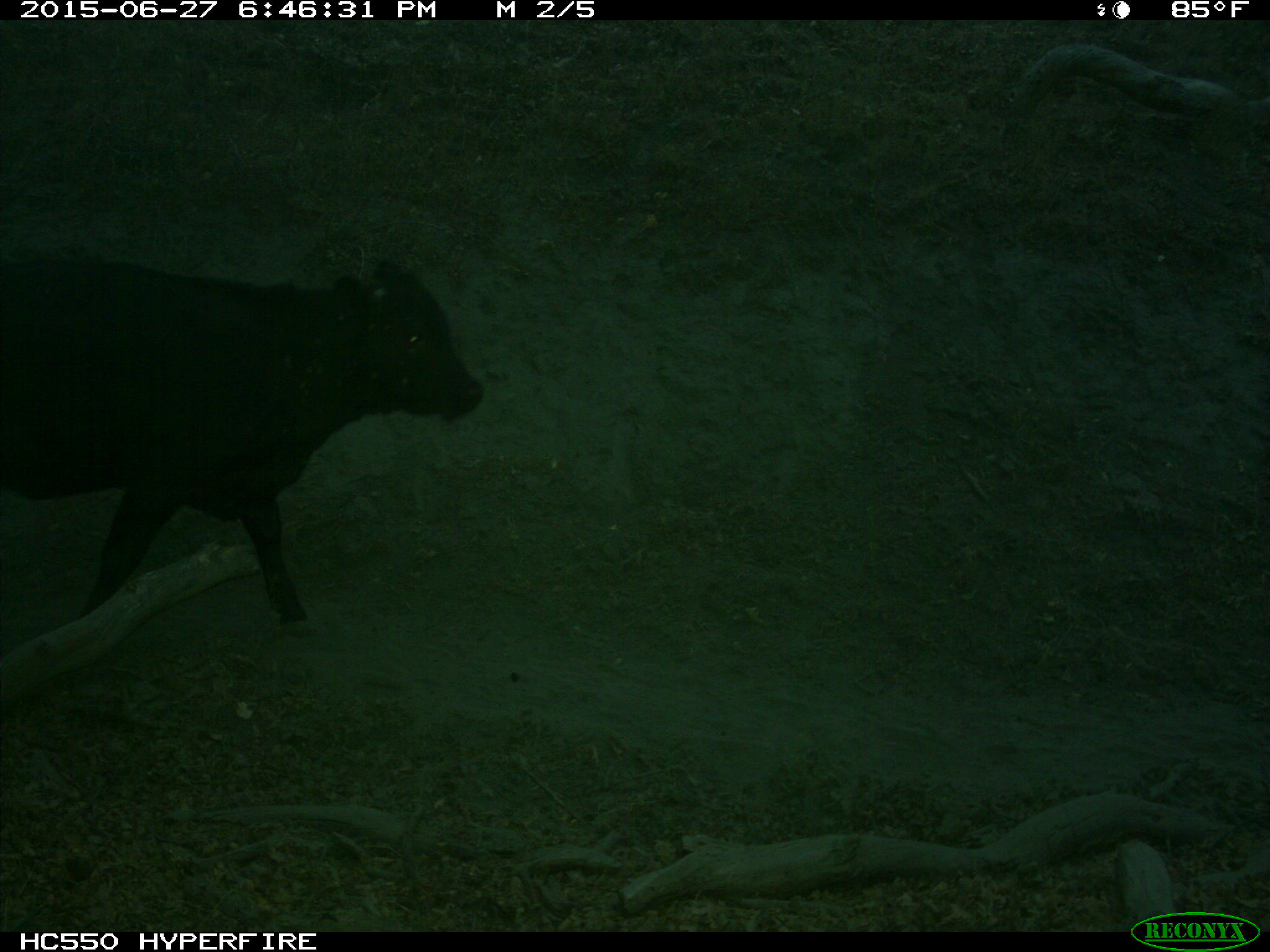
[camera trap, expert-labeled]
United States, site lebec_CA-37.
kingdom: Animalia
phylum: Chordata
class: Mammalia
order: Artiodactyla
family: Bovidae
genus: Bos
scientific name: Bos taurus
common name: domestic cow